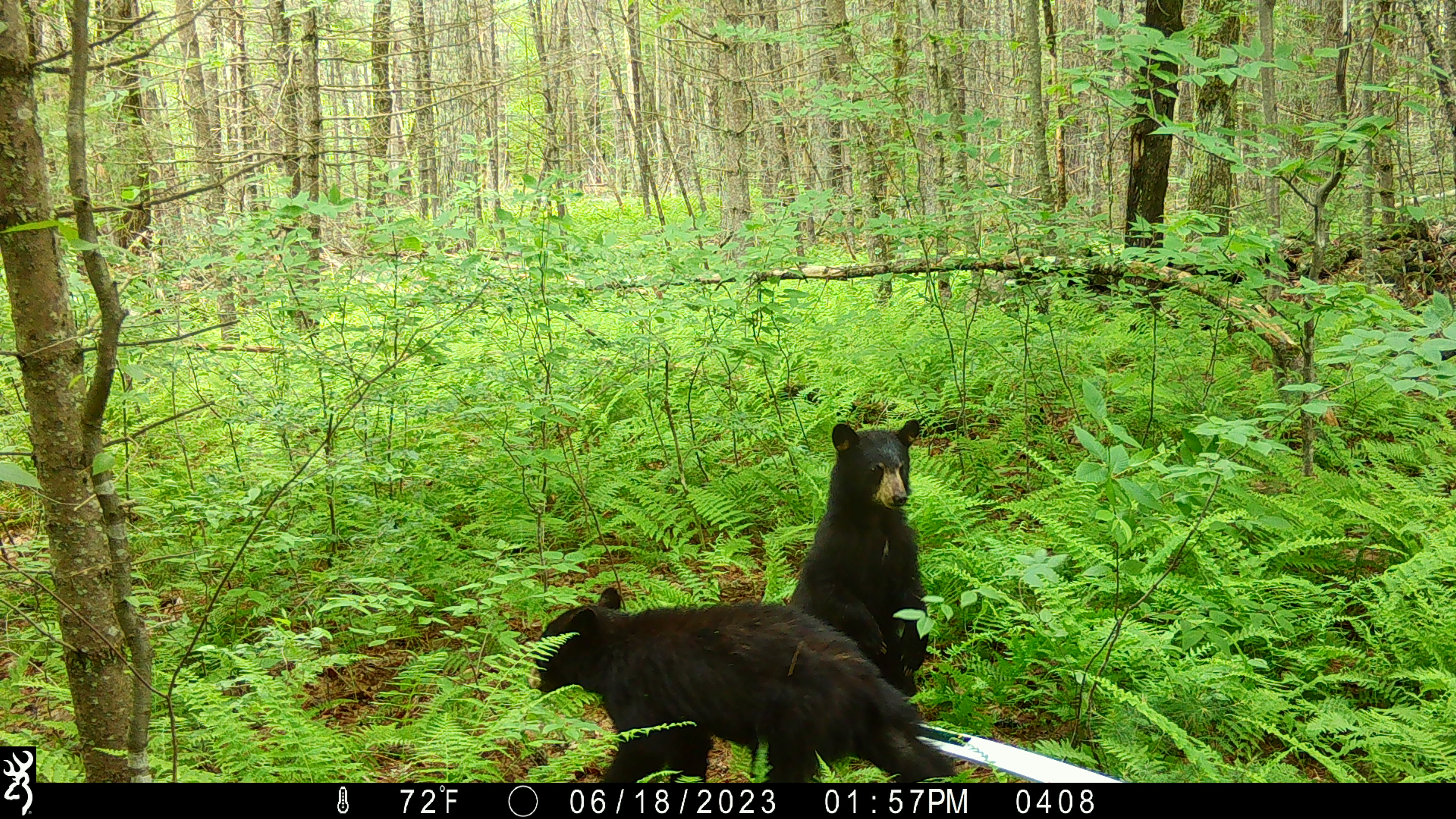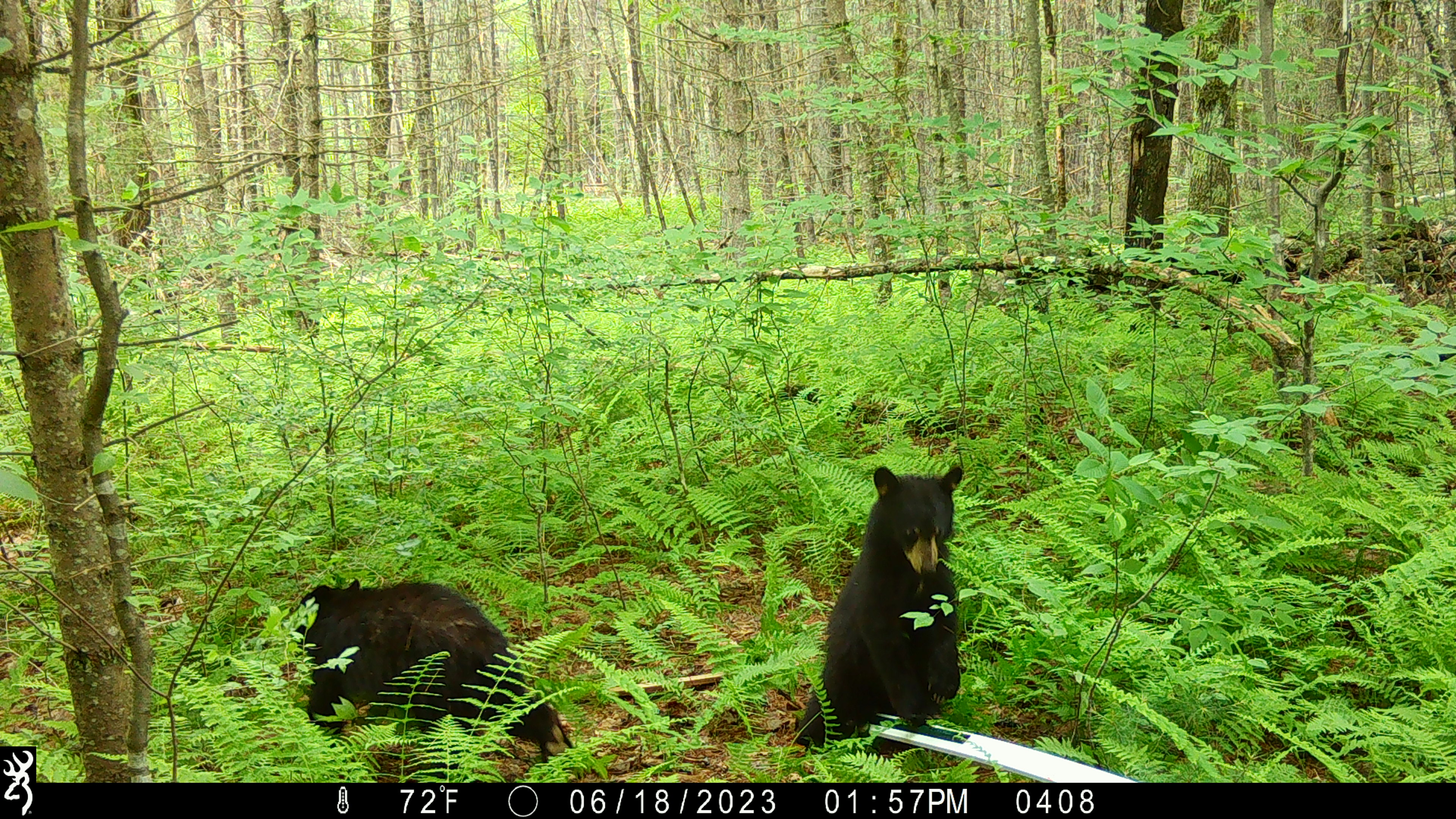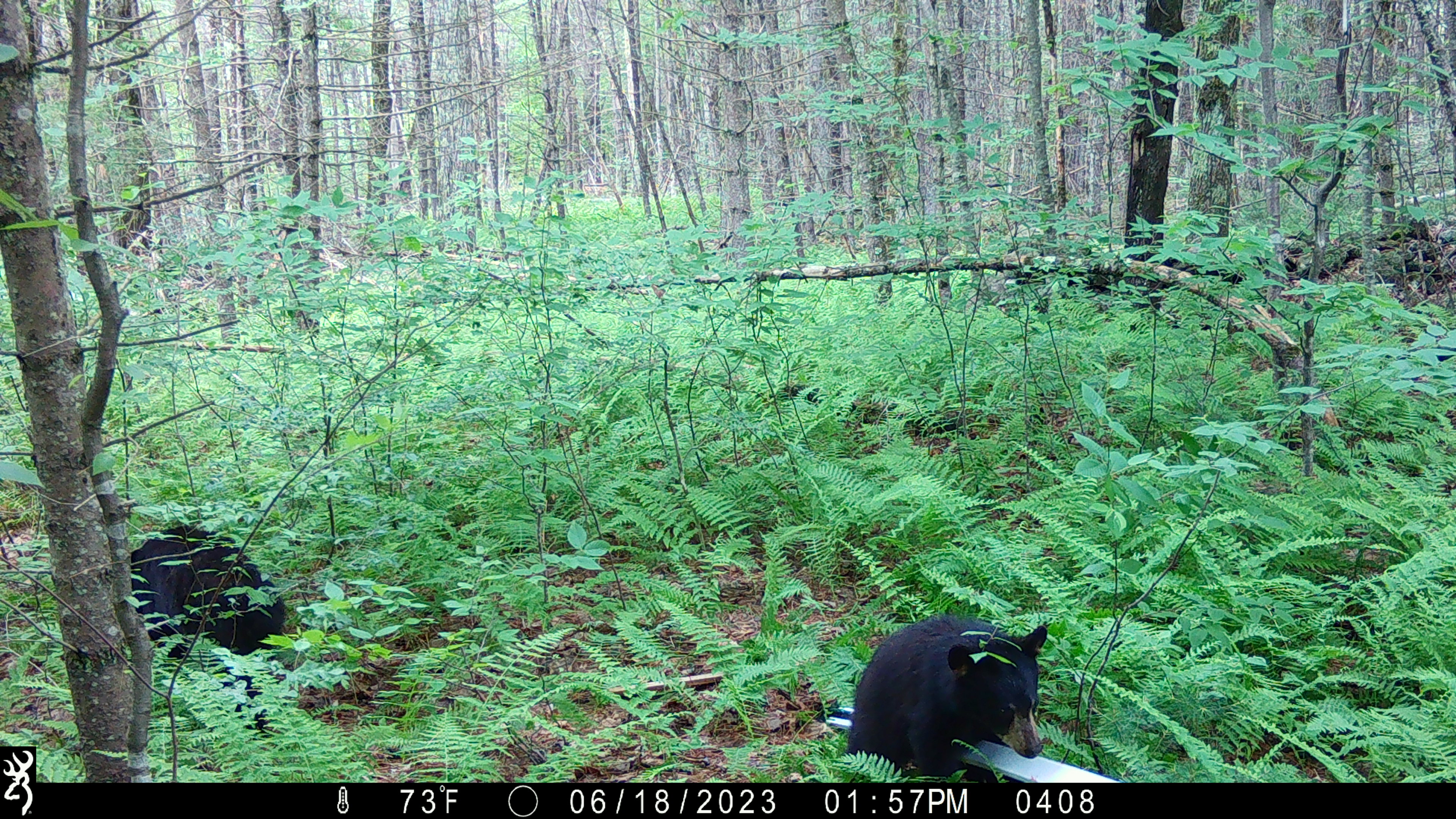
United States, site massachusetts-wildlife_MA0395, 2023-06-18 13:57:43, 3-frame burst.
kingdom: Animalia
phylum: Chordata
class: Mammalia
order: Carnivora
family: Ursidae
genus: Ursus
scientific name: Ursus americanus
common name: black bear